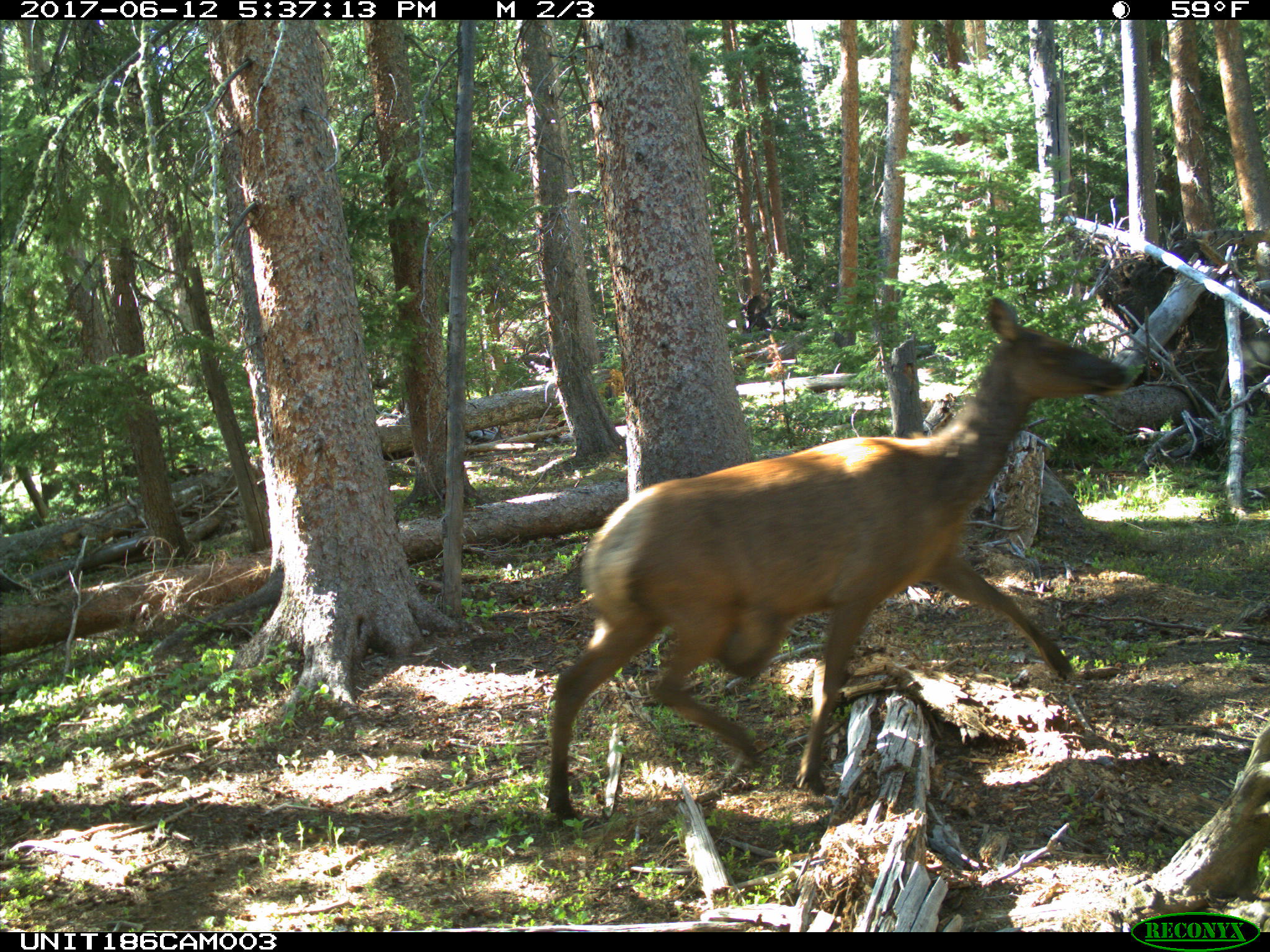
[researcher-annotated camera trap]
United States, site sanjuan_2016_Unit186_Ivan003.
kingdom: Animalia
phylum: Chordata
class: Mammalia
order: Artiodactyla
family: Cervidae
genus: Cervus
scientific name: Cervus elaphus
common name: red deer